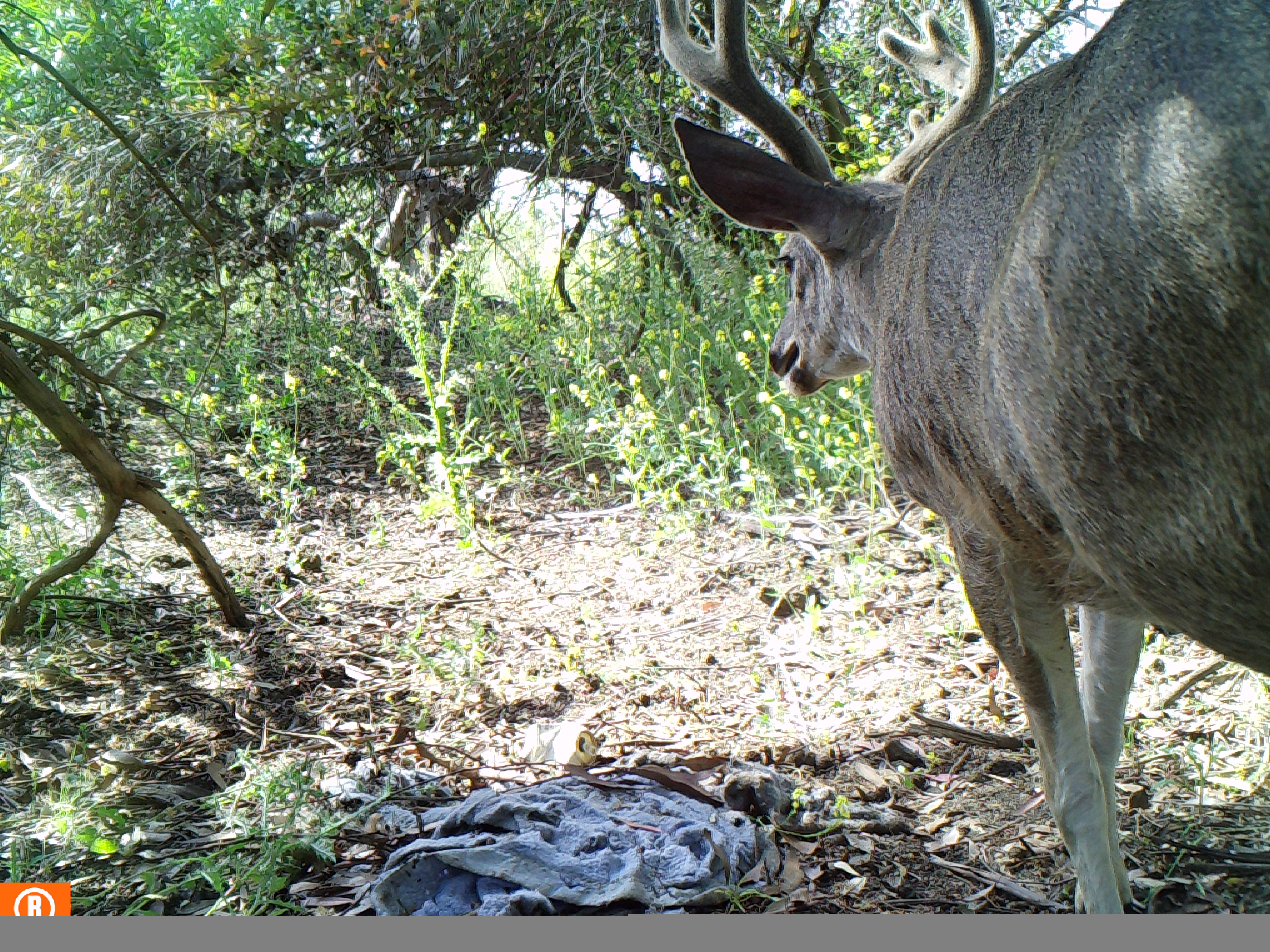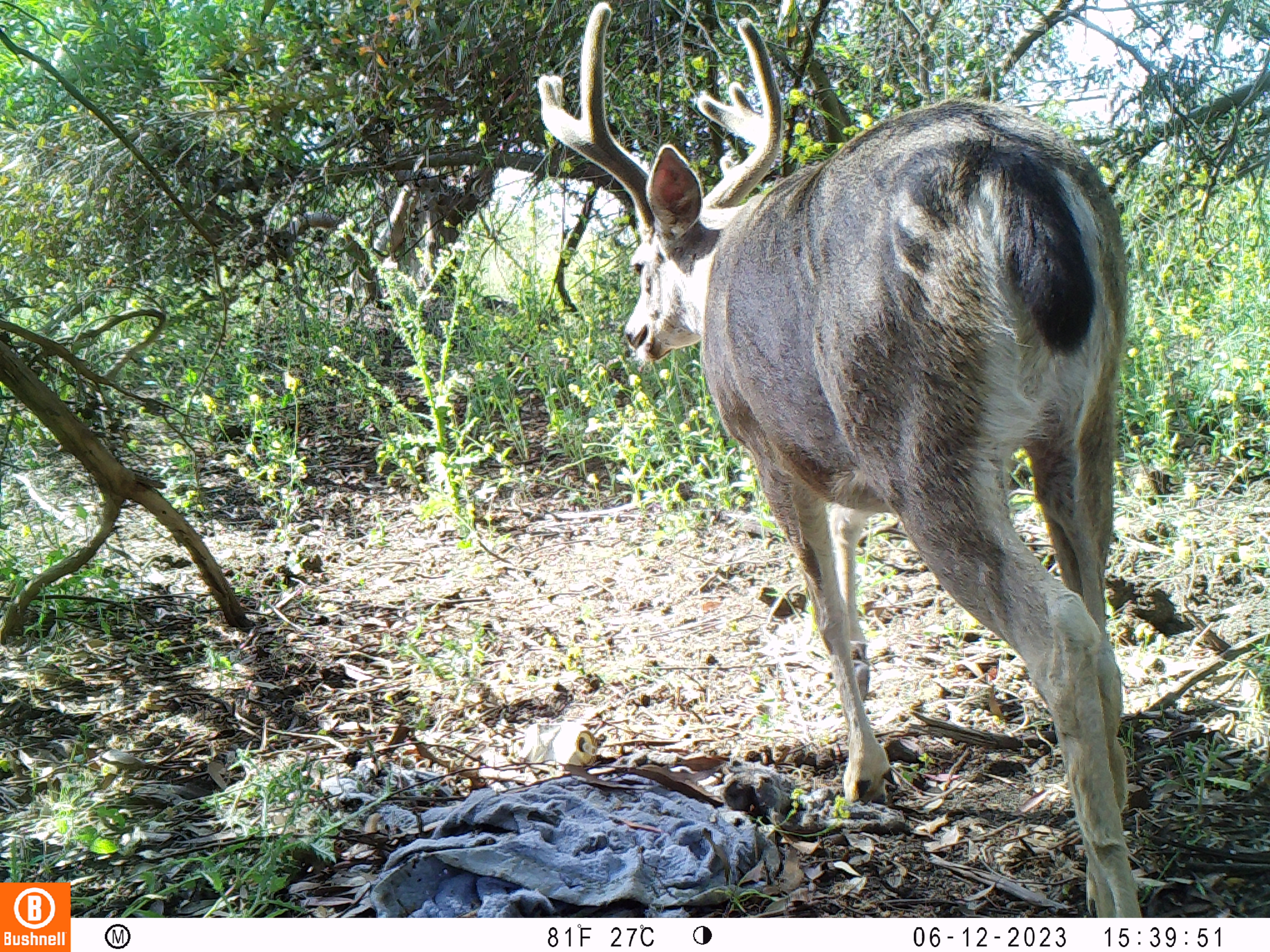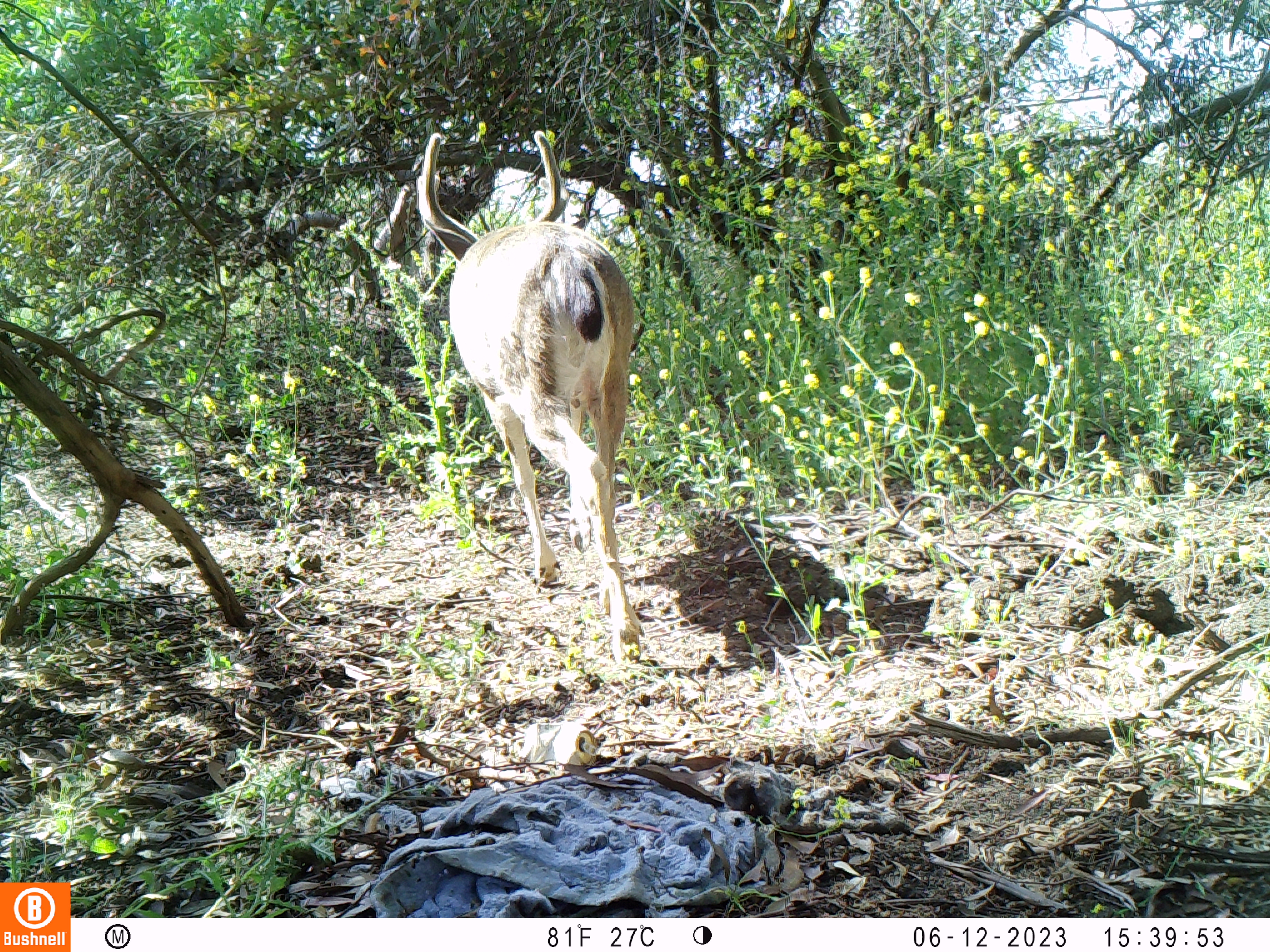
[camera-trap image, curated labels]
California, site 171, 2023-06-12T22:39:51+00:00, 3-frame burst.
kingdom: Animalia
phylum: Chordata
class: Mammalia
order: Artiodactyla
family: Cervidae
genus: Odocoileus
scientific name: Odocoileus hemionus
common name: mule deer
Mule deer (Odocoileus hemionus).